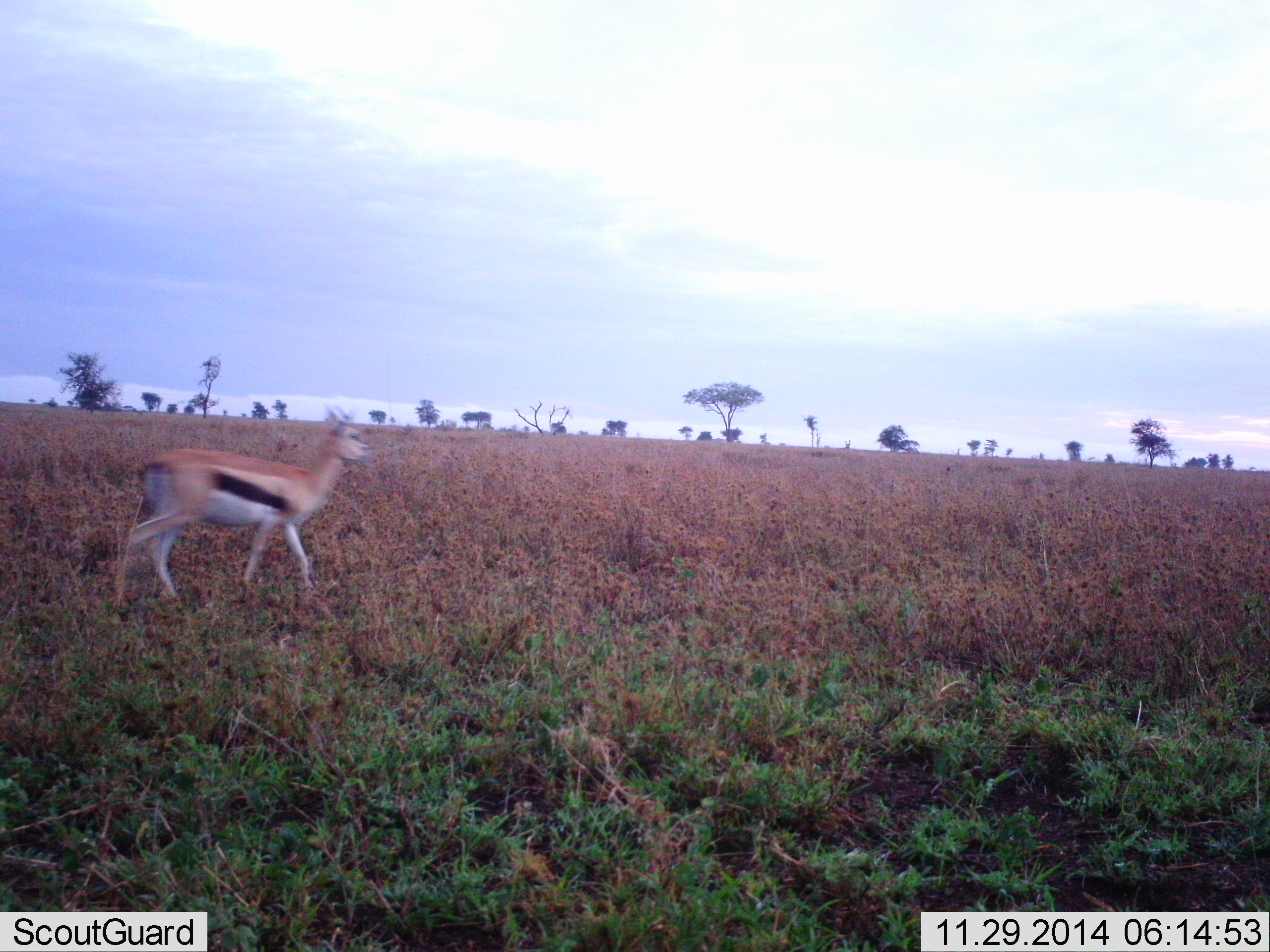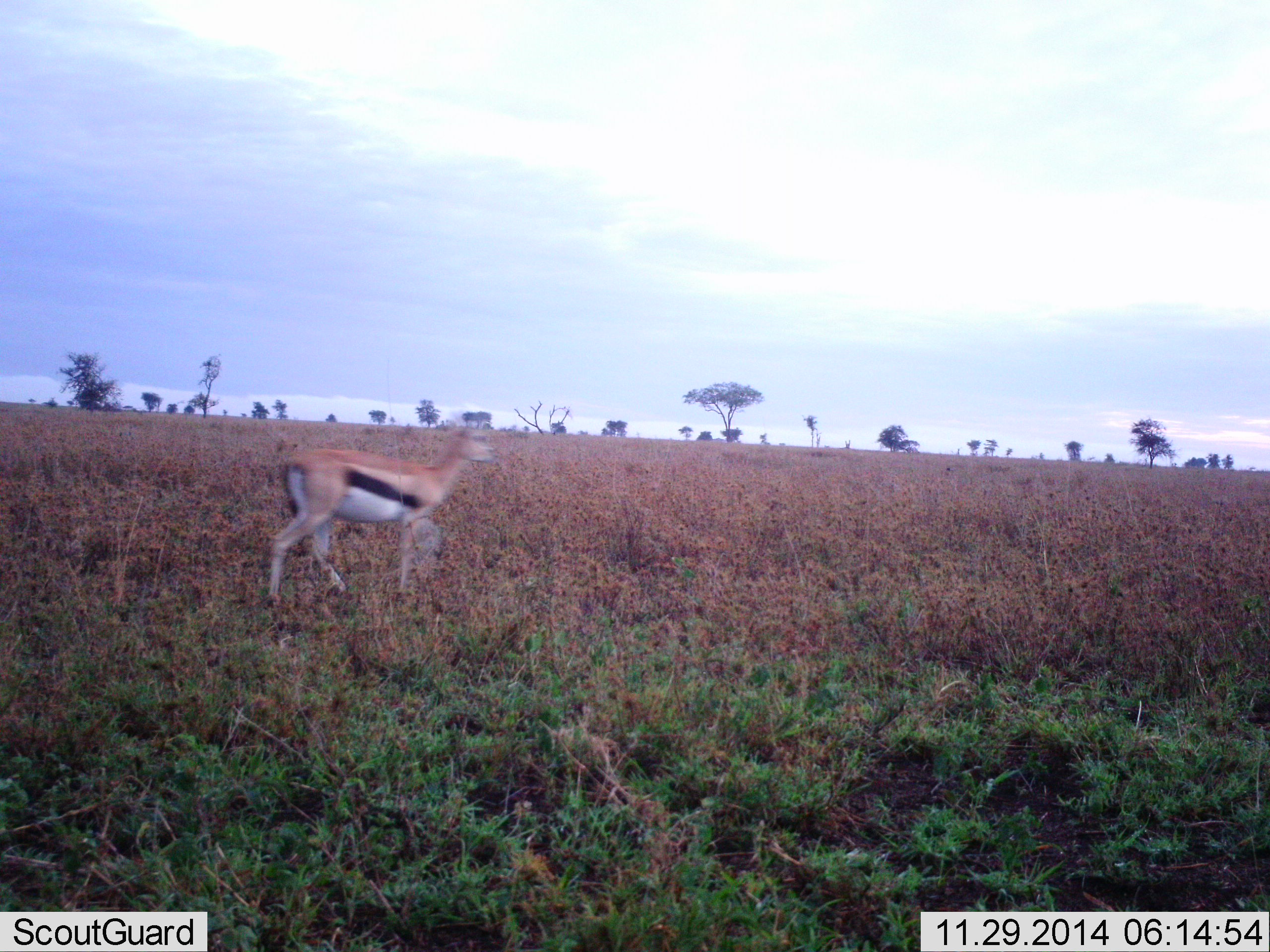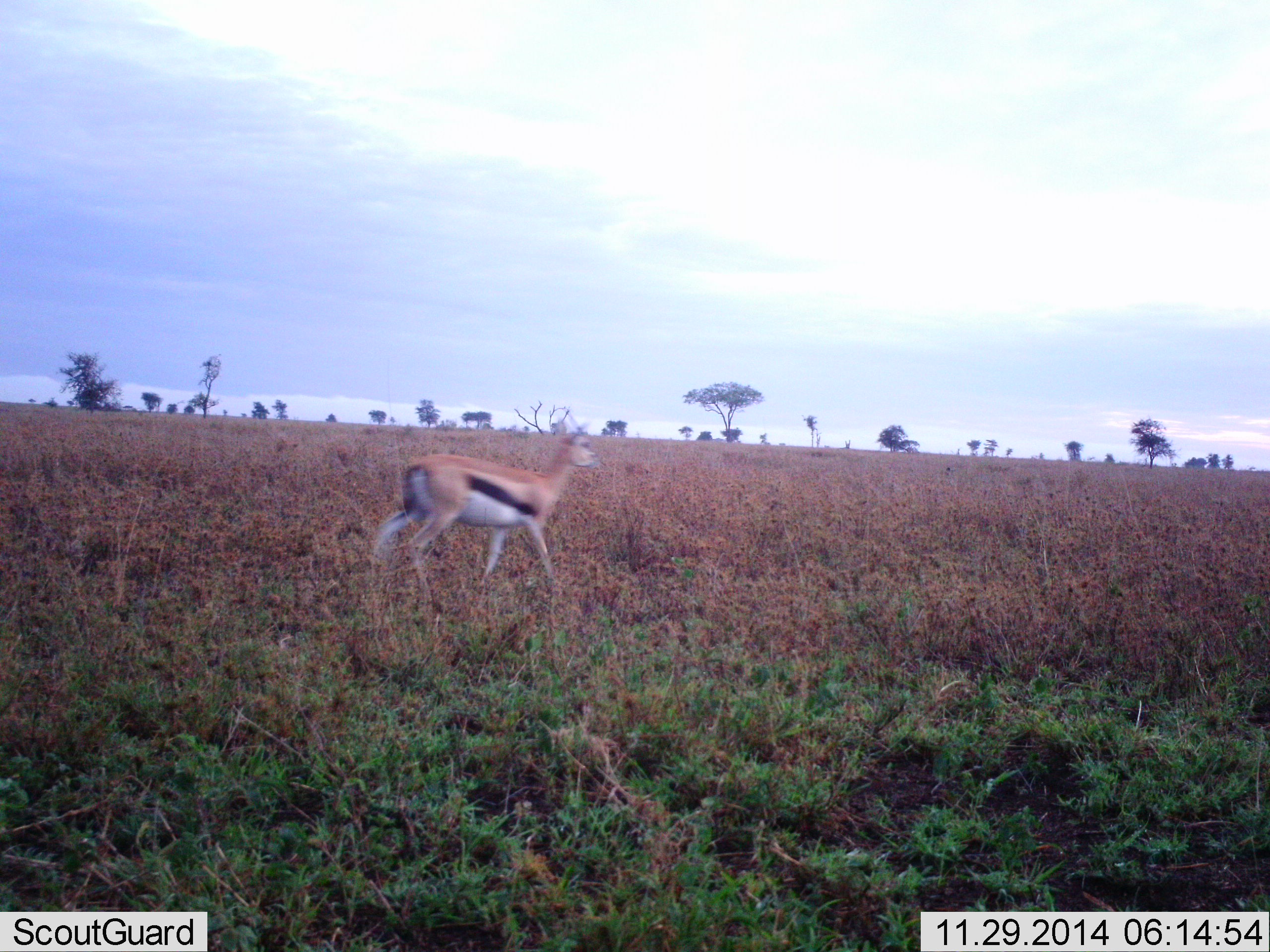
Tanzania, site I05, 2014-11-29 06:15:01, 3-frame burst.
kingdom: Animalia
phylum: Chordata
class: Mammalia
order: Artiodactyla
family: Bovidae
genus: Eudorcas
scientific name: Eudorcas thomsonii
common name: thomson's gazelle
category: gazellethomsons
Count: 1.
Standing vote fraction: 10%.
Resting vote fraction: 0%.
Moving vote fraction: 90%.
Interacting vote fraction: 0%.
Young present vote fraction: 0%.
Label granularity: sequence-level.